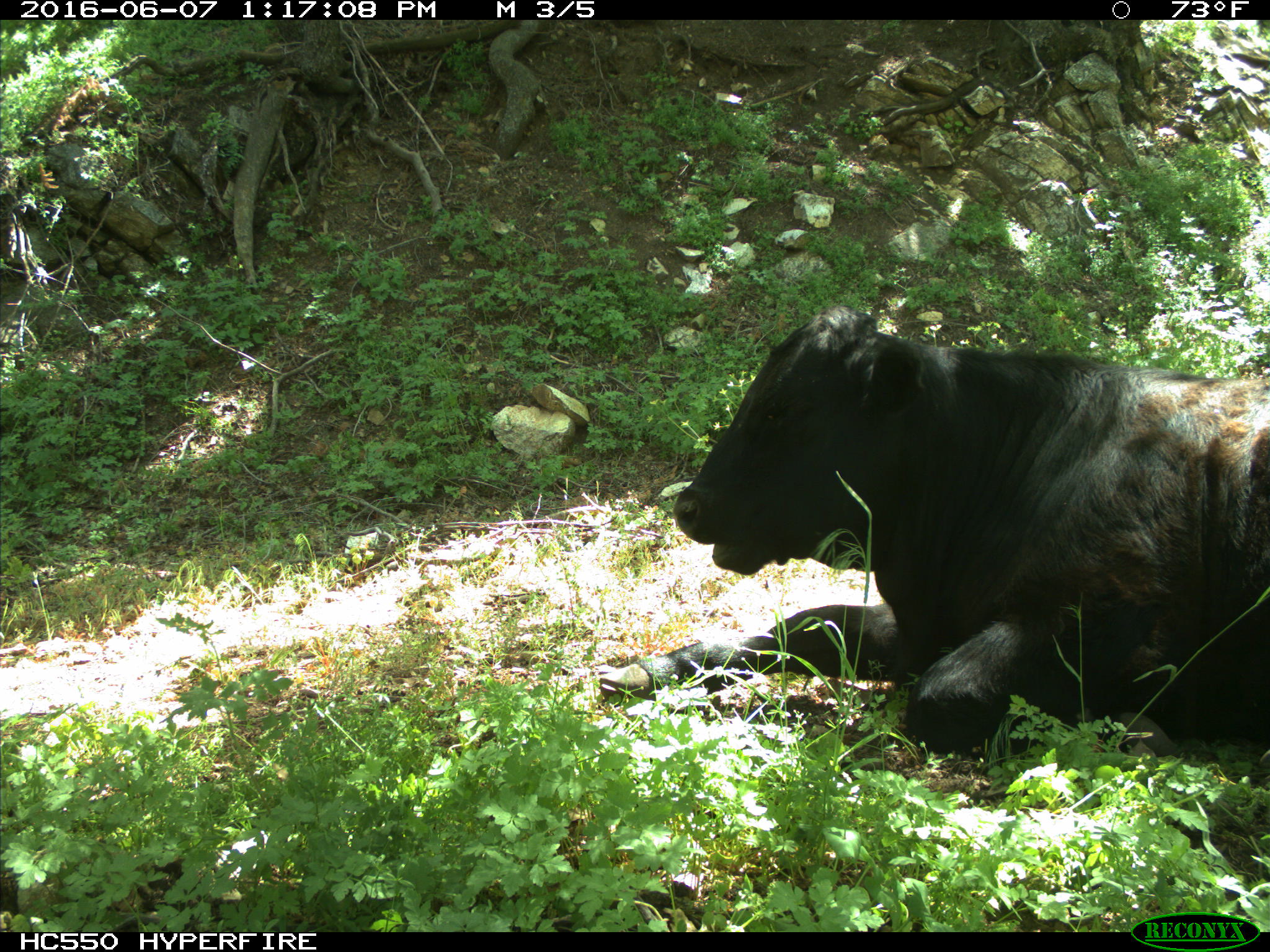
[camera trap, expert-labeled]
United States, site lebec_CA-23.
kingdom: Animalia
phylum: Chordata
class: Mammalia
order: Artiodactyla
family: Bovidae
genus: Bos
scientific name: Bos taurus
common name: domestic cow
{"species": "Bos taurus (domestic cow)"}